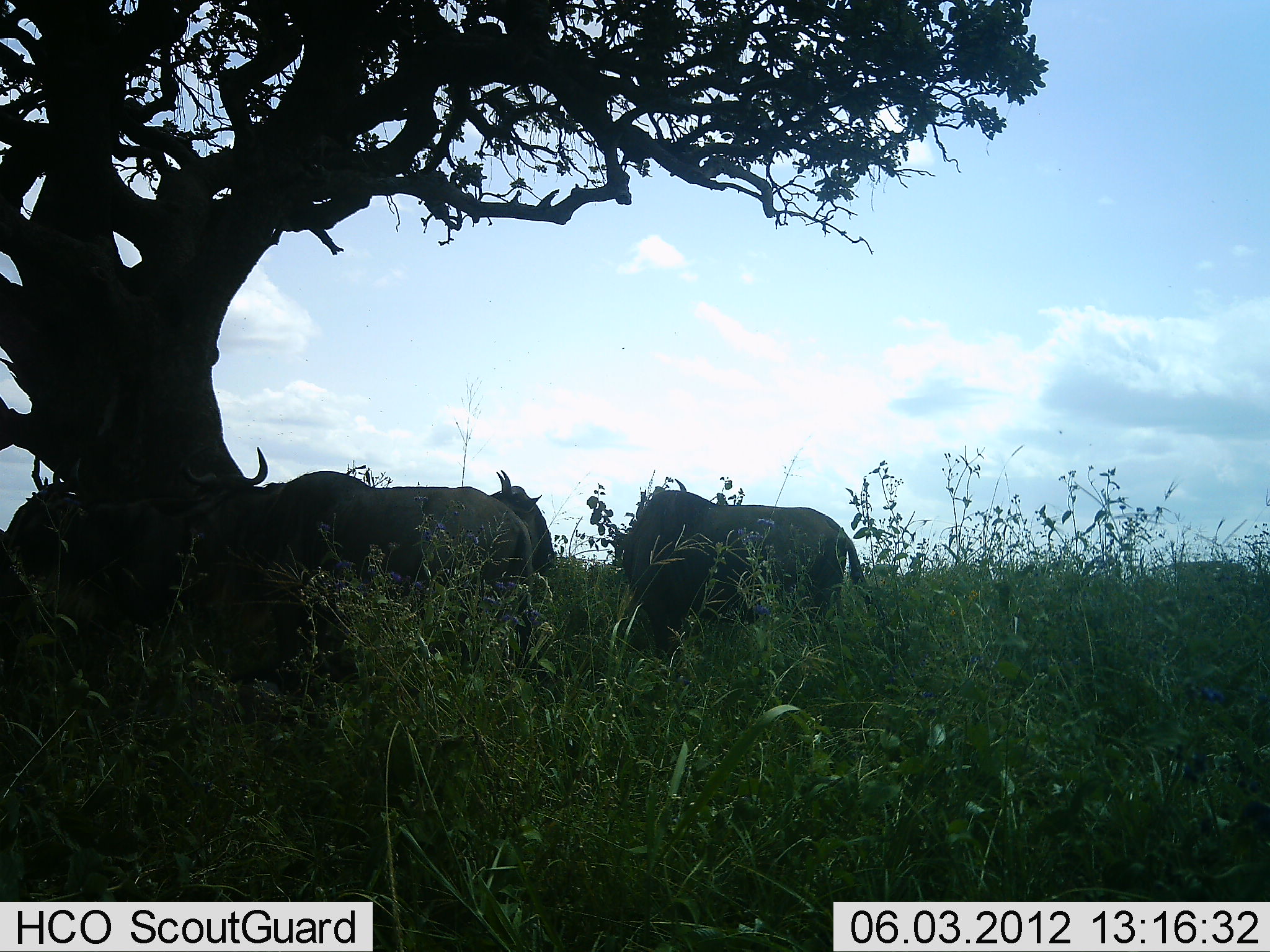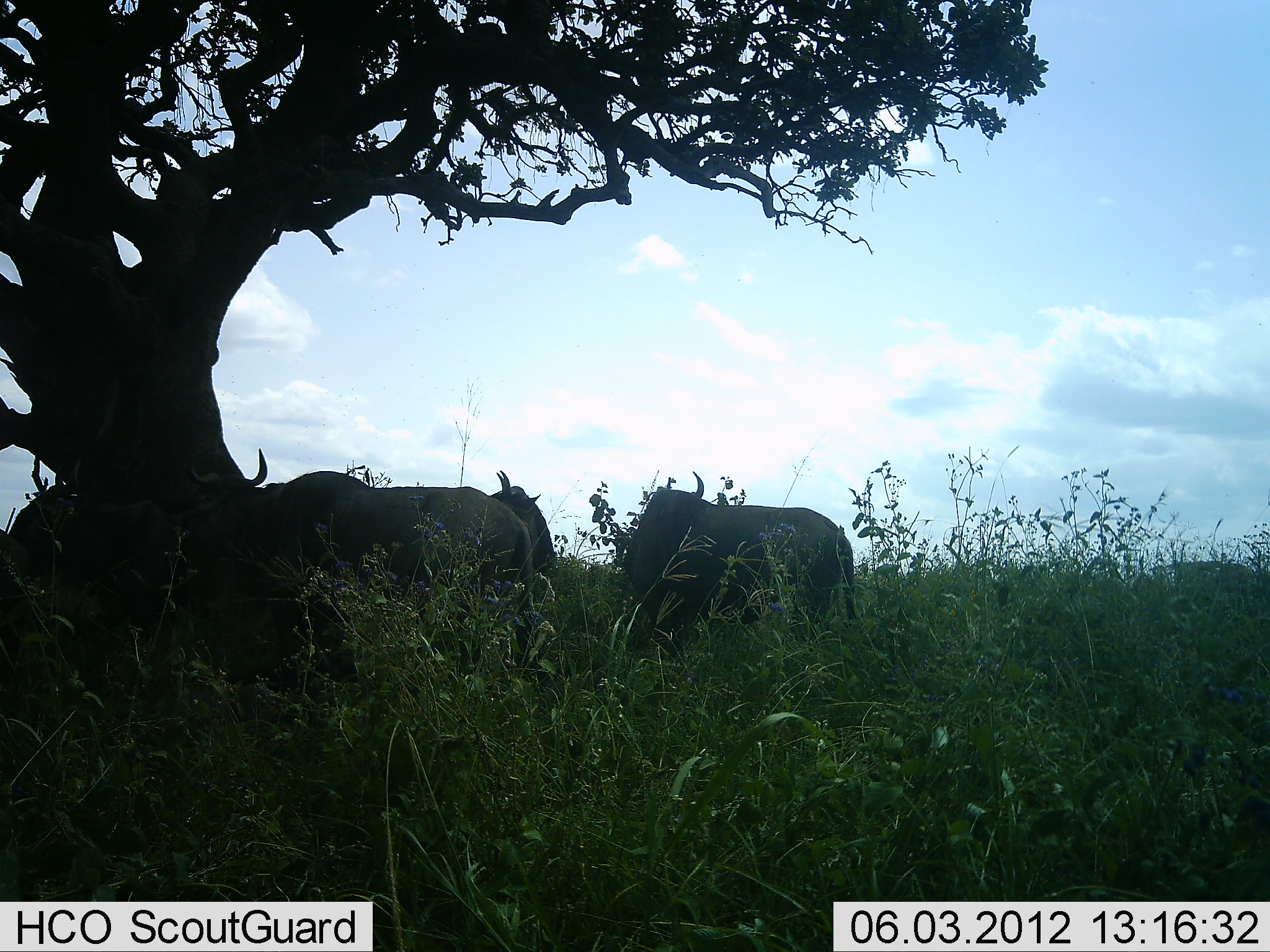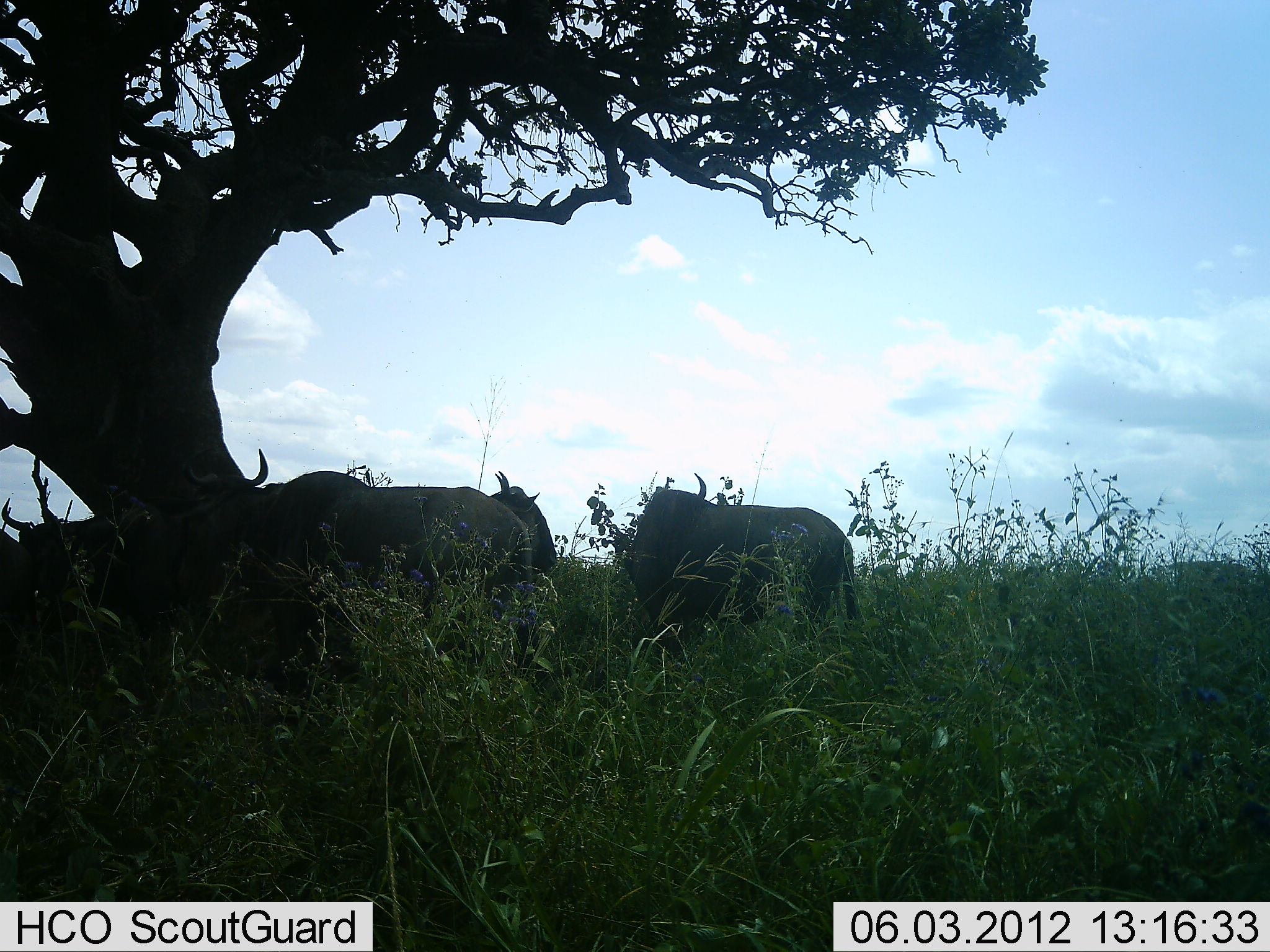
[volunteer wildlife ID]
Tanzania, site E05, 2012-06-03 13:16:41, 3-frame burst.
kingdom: Animalia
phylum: Chordata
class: Mammalia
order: Artiodactyla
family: Bovidae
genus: Connochaetes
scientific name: Connochaetes taurinus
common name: blue wildebeest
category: wildebeest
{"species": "wildebeest (blue wildebeest) (Connochaetes taurinus)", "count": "4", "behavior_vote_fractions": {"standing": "80%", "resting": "20%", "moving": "0%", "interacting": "0%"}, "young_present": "0%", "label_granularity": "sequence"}